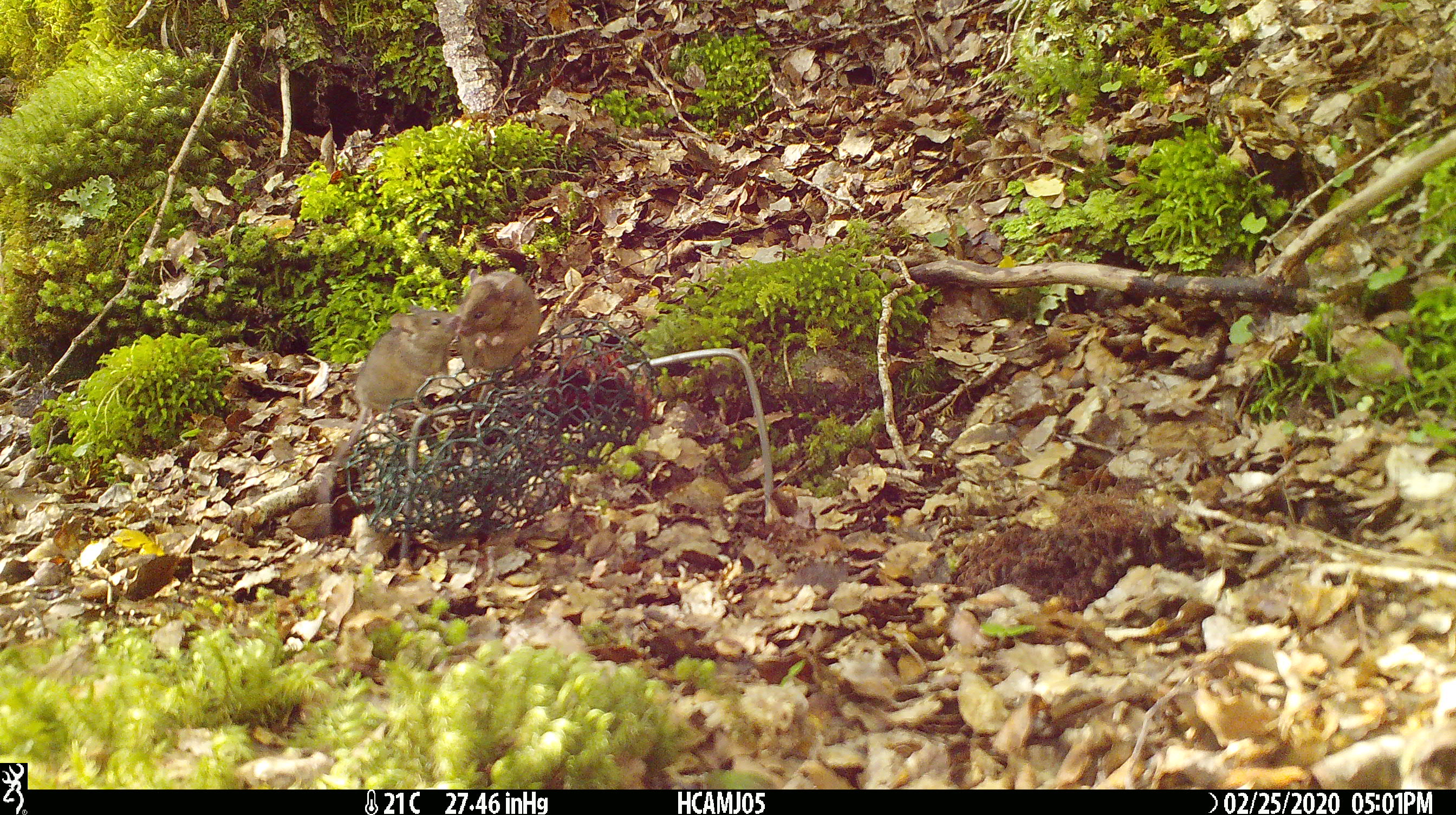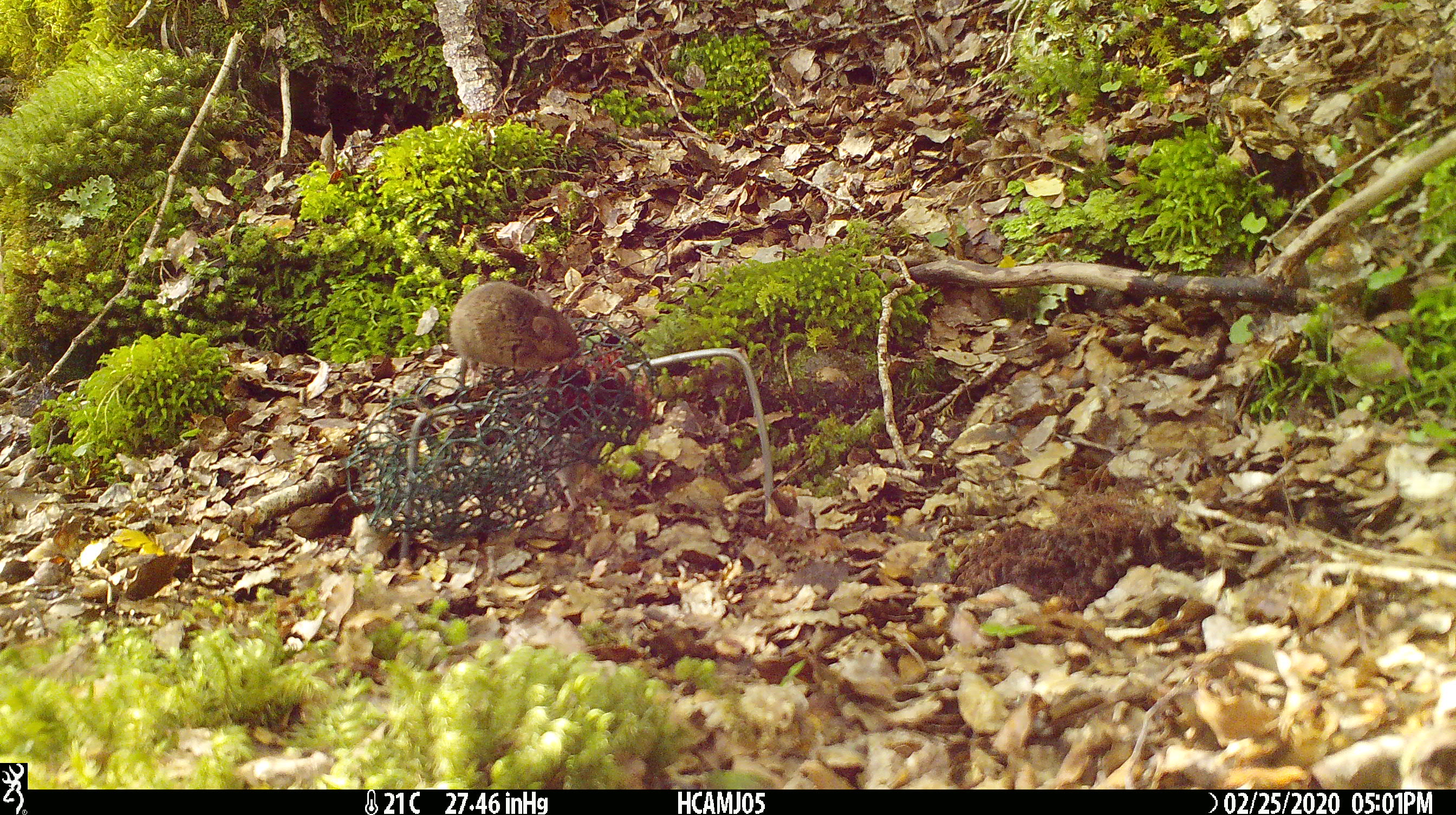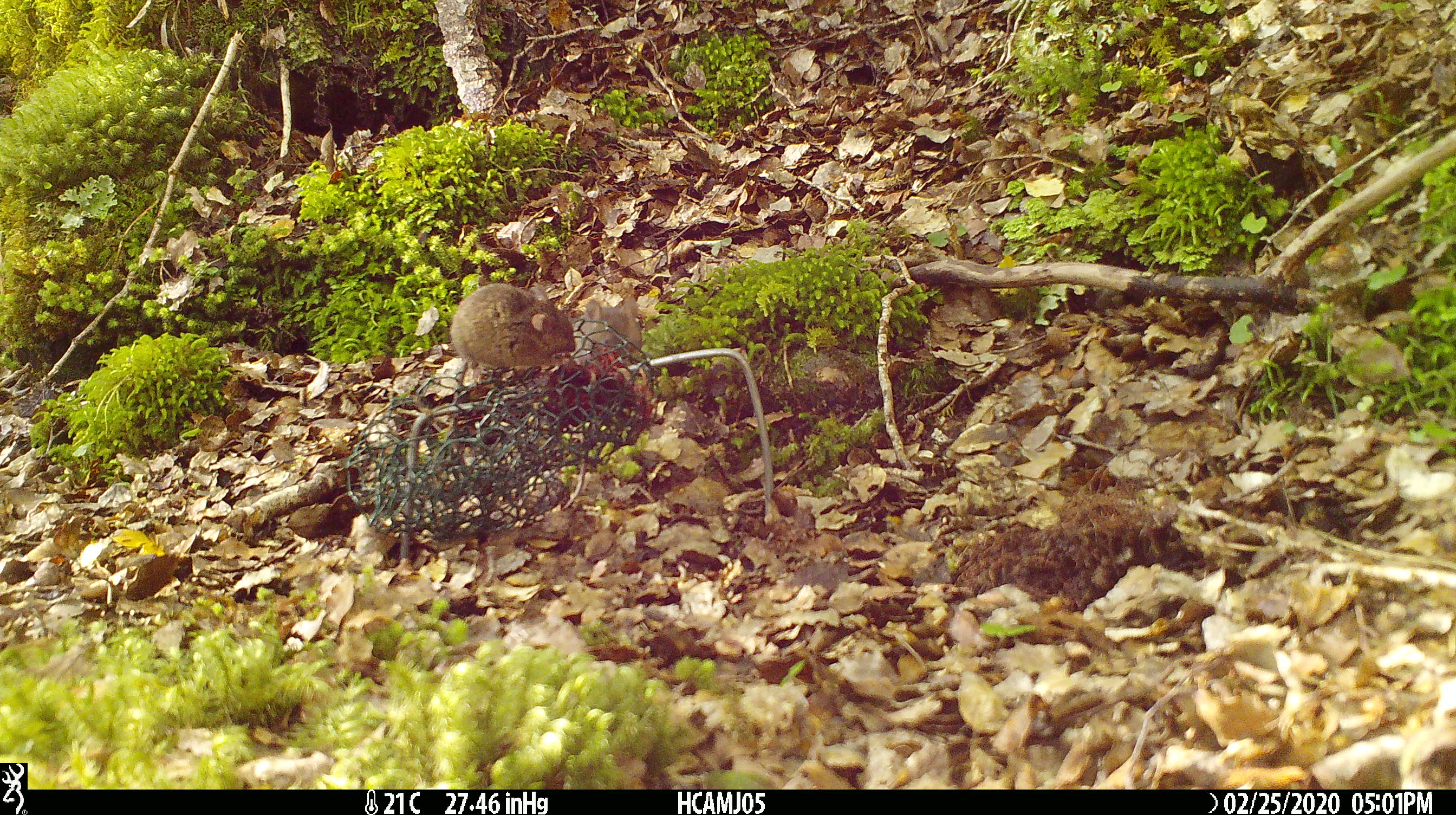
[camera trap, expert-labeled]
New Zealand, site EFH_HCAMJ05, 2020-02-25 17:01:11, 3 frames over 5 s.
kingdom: Animalia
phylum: Chordata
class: Mammalia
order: Rodentia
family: Muridae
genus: Mus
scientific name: Mus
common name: mouse